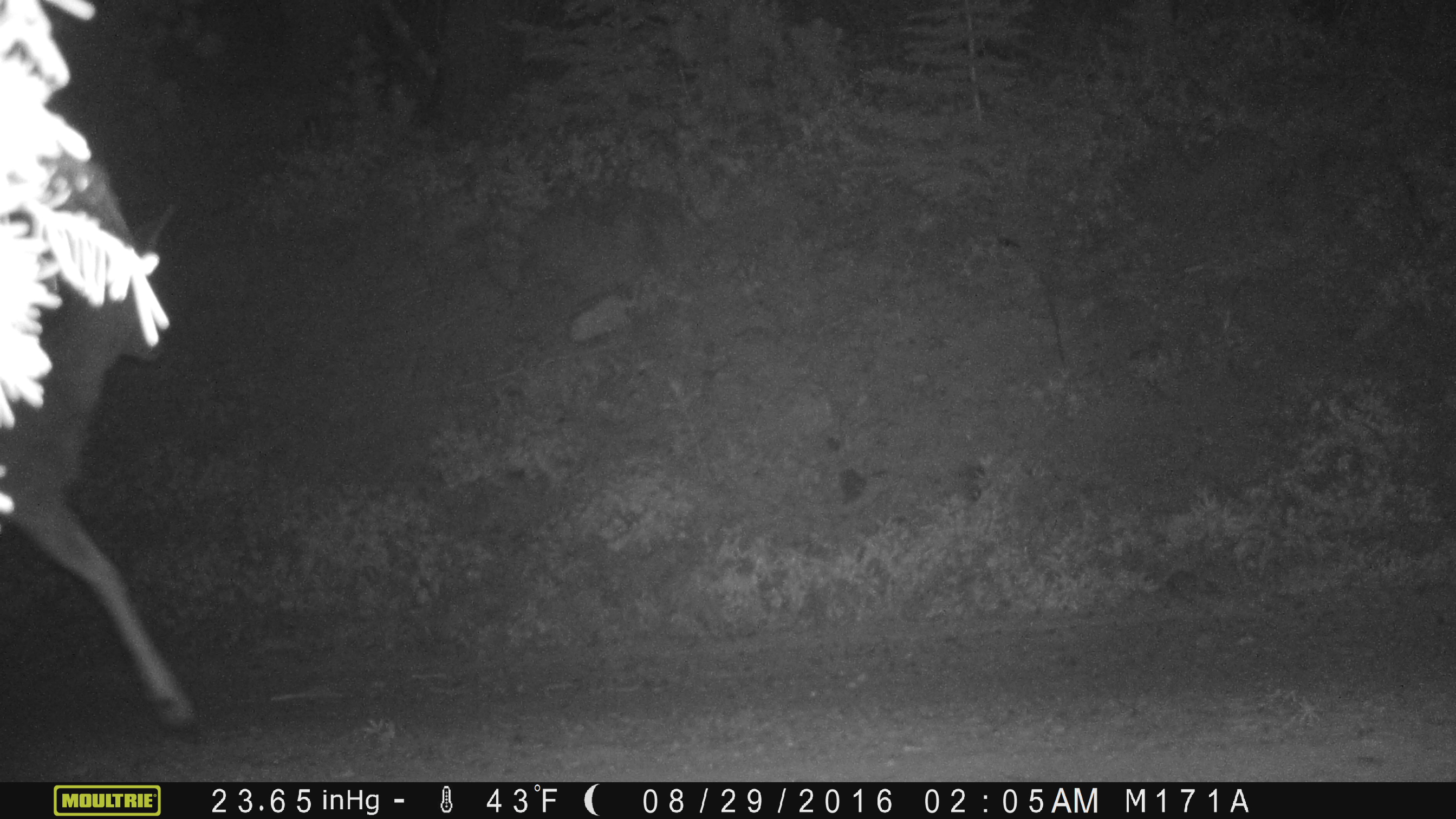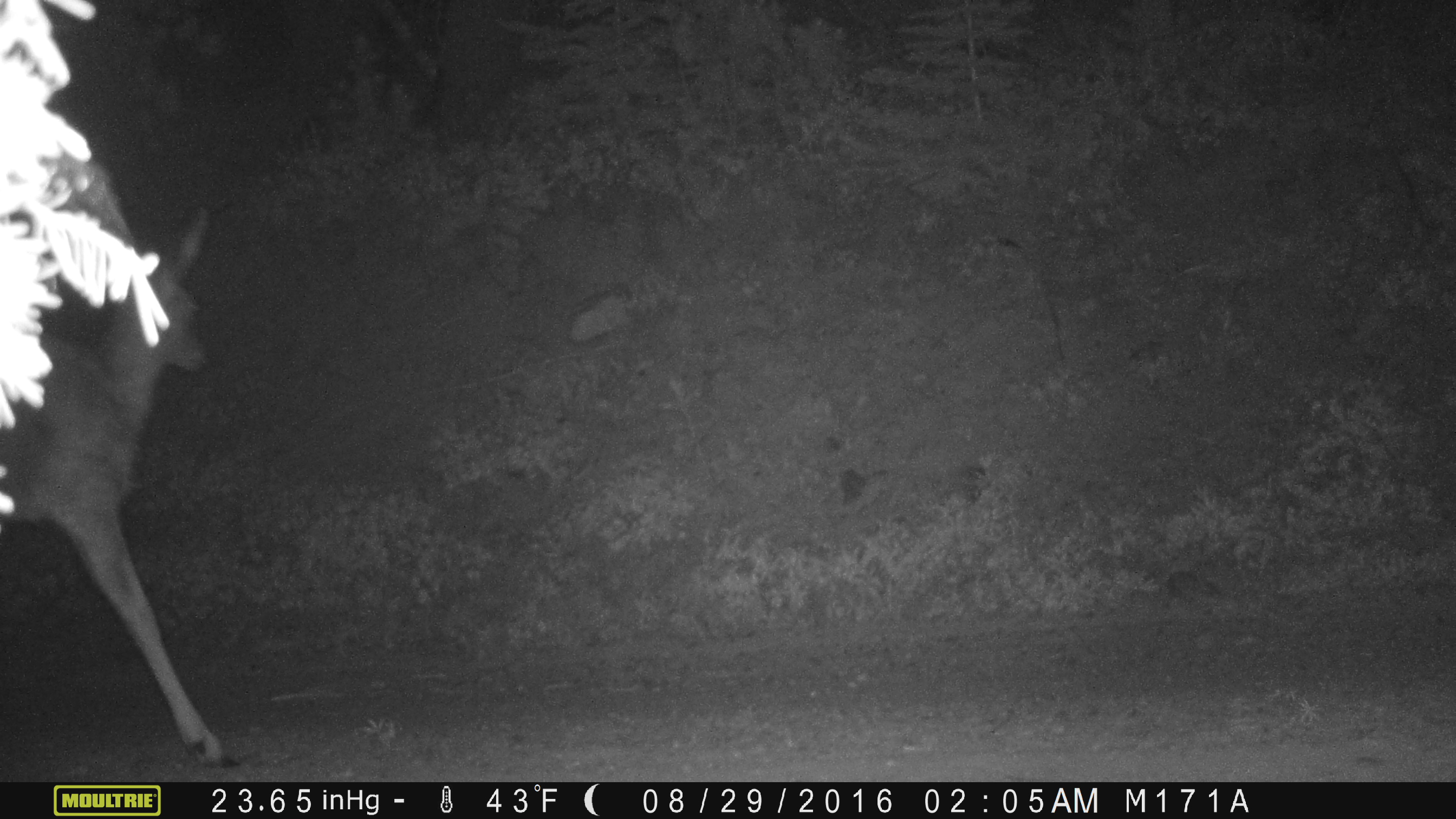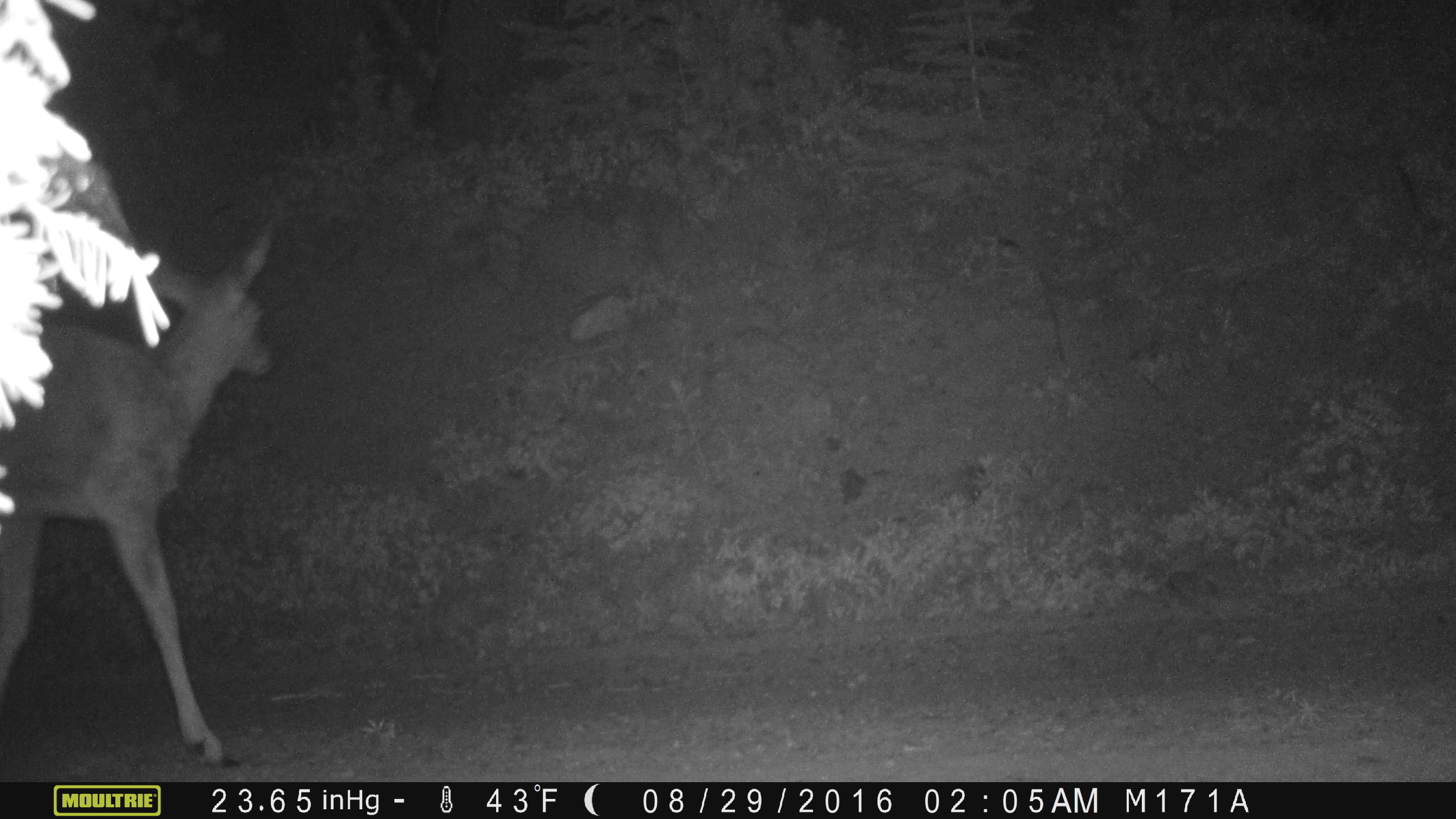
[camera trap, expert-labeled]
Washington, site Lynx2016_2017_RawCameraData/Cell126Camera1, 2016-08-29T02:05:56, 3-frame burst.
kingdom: Animalia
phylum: Chordata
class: Mammalia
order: Artiodactyla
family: Cervidae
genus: Odocoileus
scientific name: Odocoileus hemionus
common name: mule deer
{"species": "Odocoileus hemionus (mule deer)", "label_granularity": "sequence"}